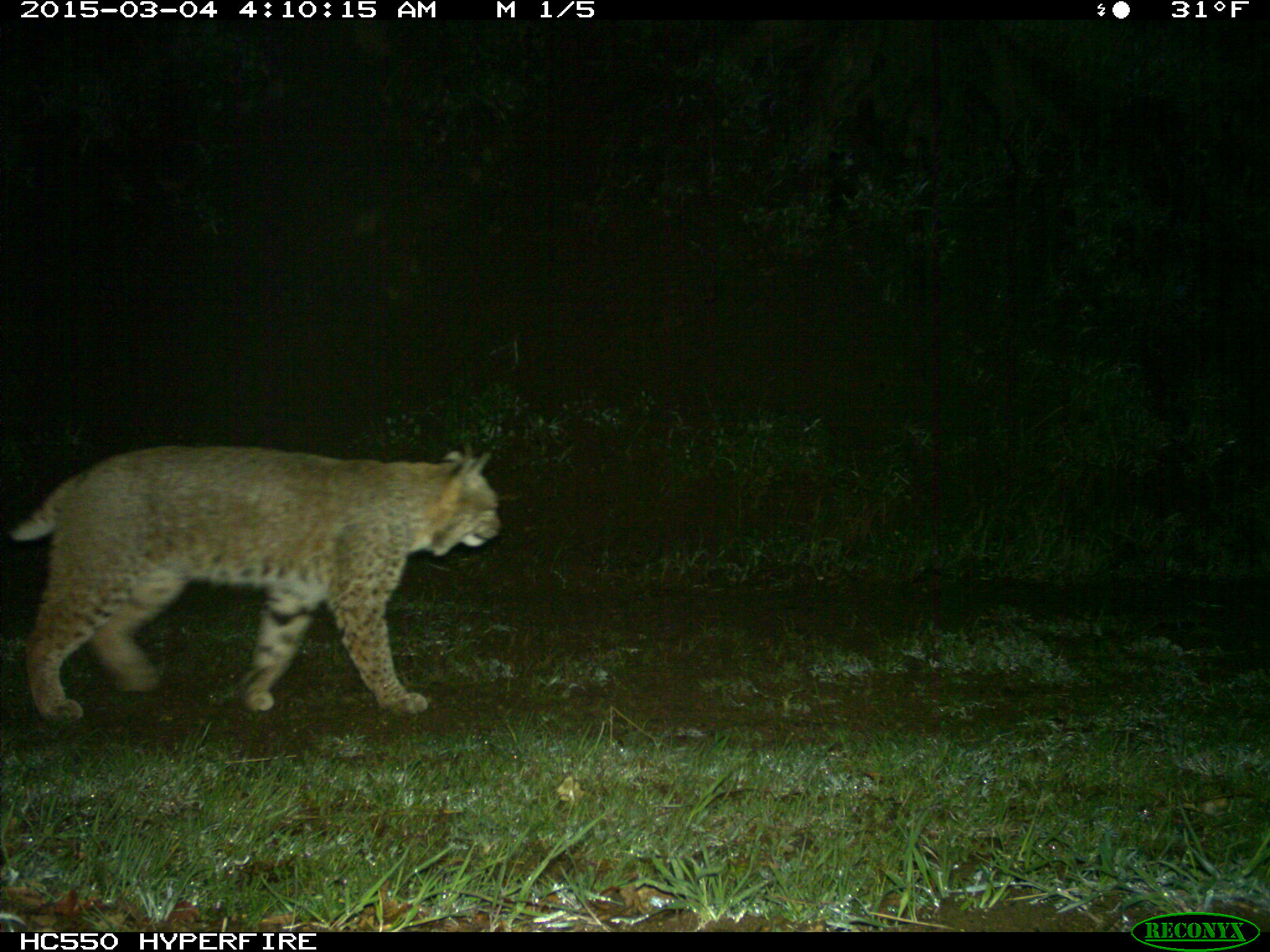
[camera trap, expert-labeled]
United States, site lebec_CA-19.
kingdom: Animalia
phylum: Chordata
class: Mammalia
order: Carnivora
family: Felidae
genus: Lynx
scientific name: Lynx rufus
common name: bobcat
Lynx rufus (bobcat).